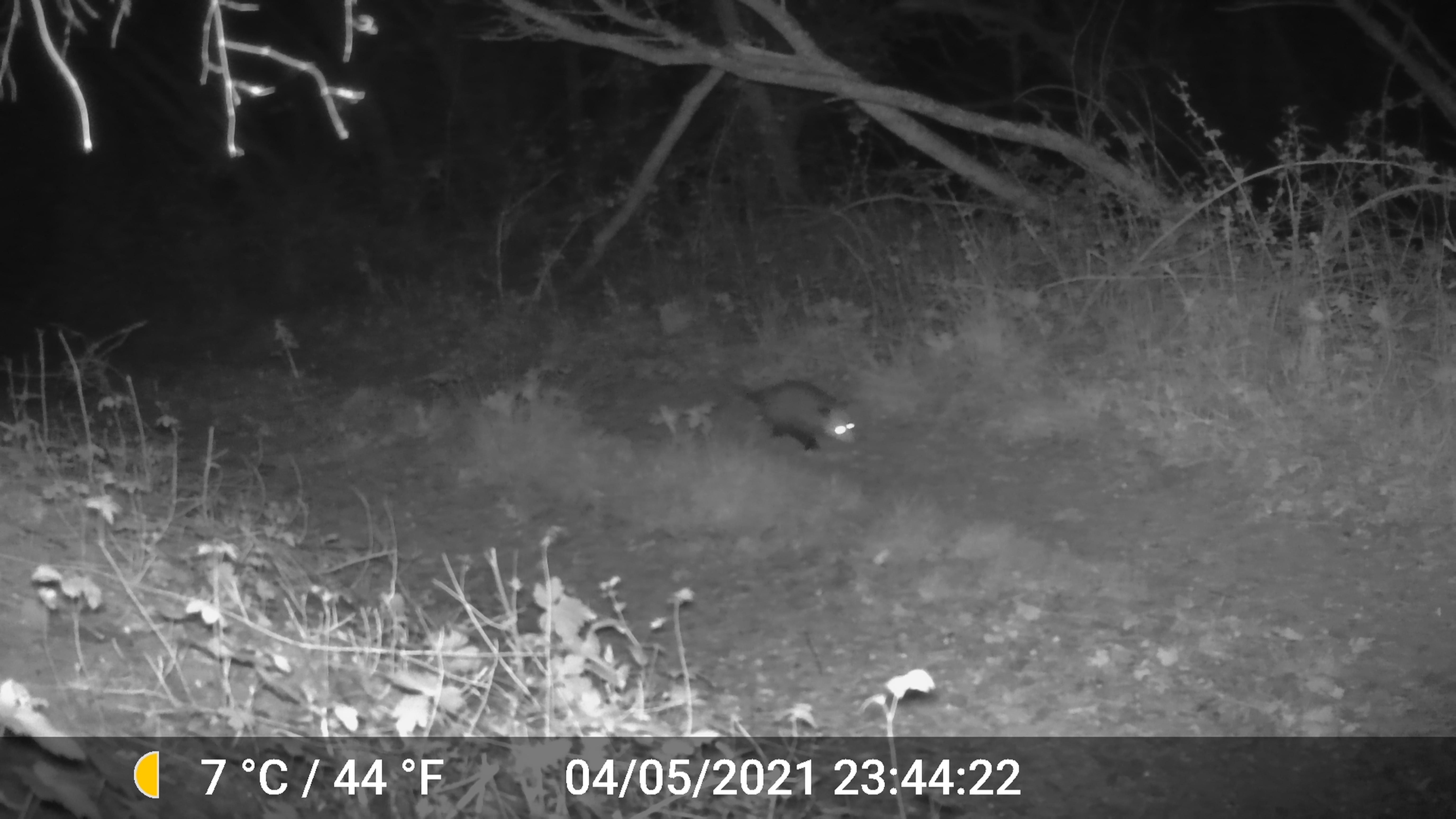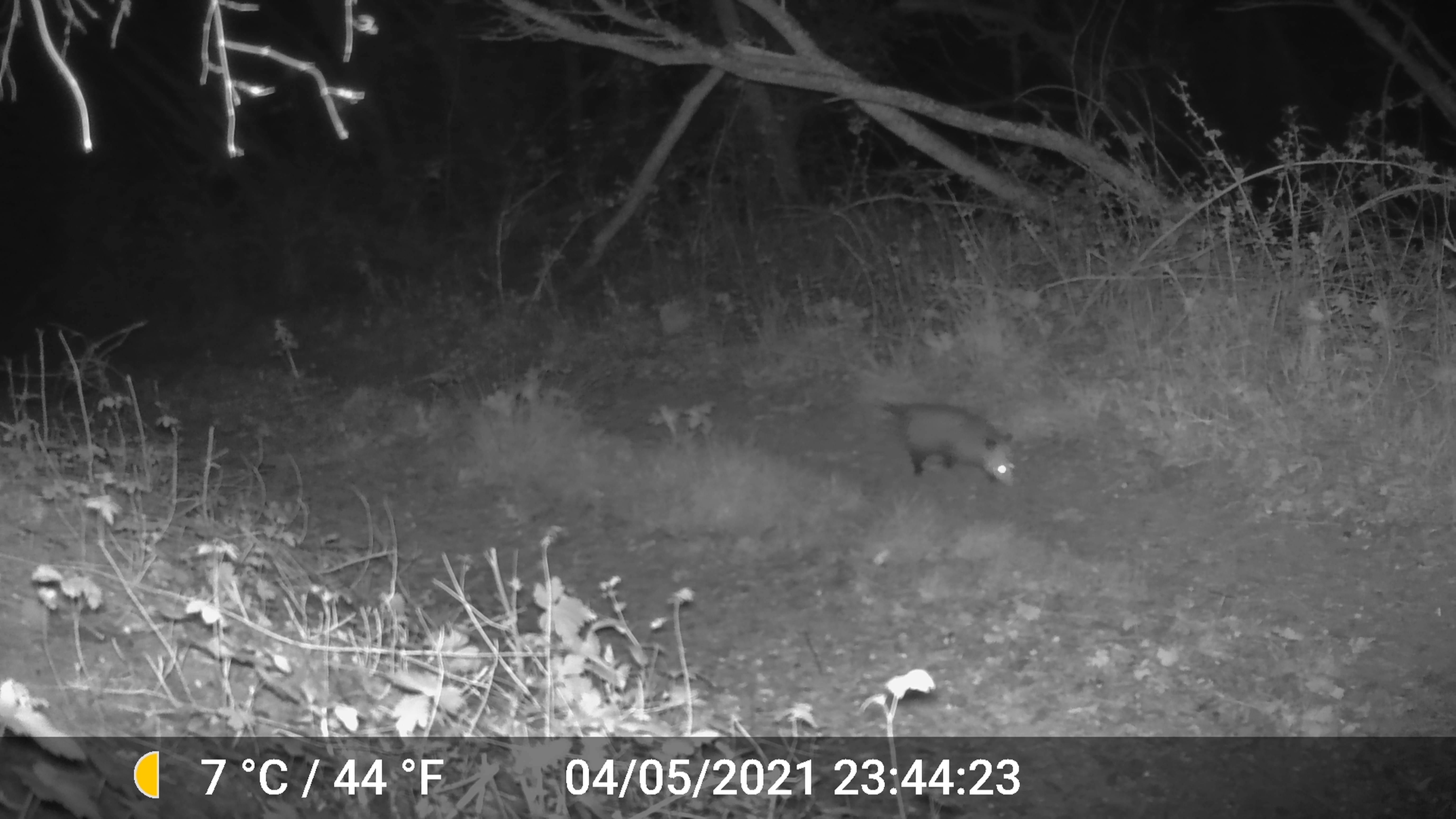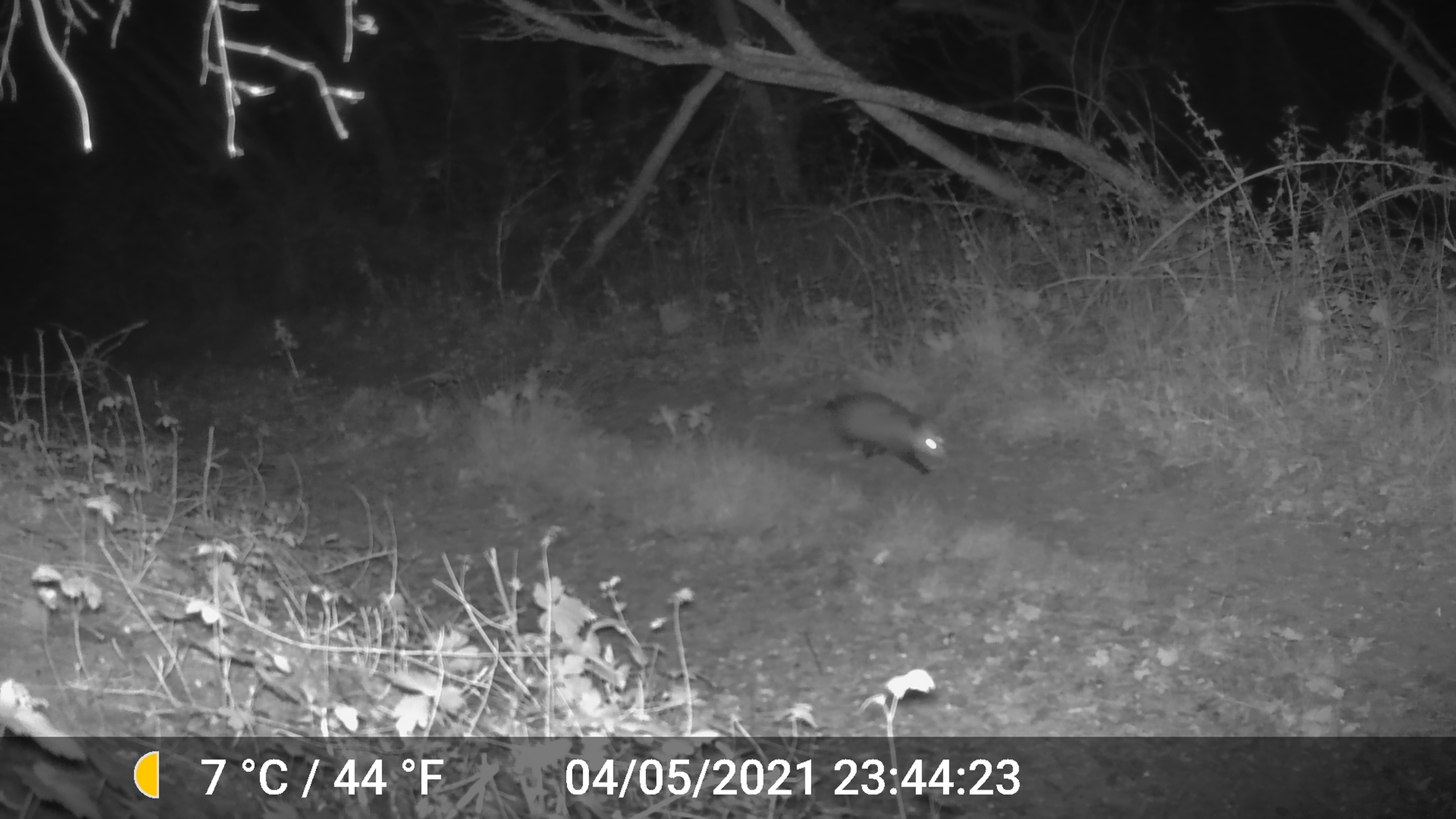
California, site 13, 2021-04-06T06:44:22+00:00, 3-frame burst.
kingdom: Animalia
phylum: Chordata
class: Mammalia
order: Didelphimorphia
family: Didelphidae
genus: Didelphis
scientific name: Didelphis virginiana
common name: virginia opossum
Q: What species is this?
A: Virginia opossum (Didelphis virginiana).